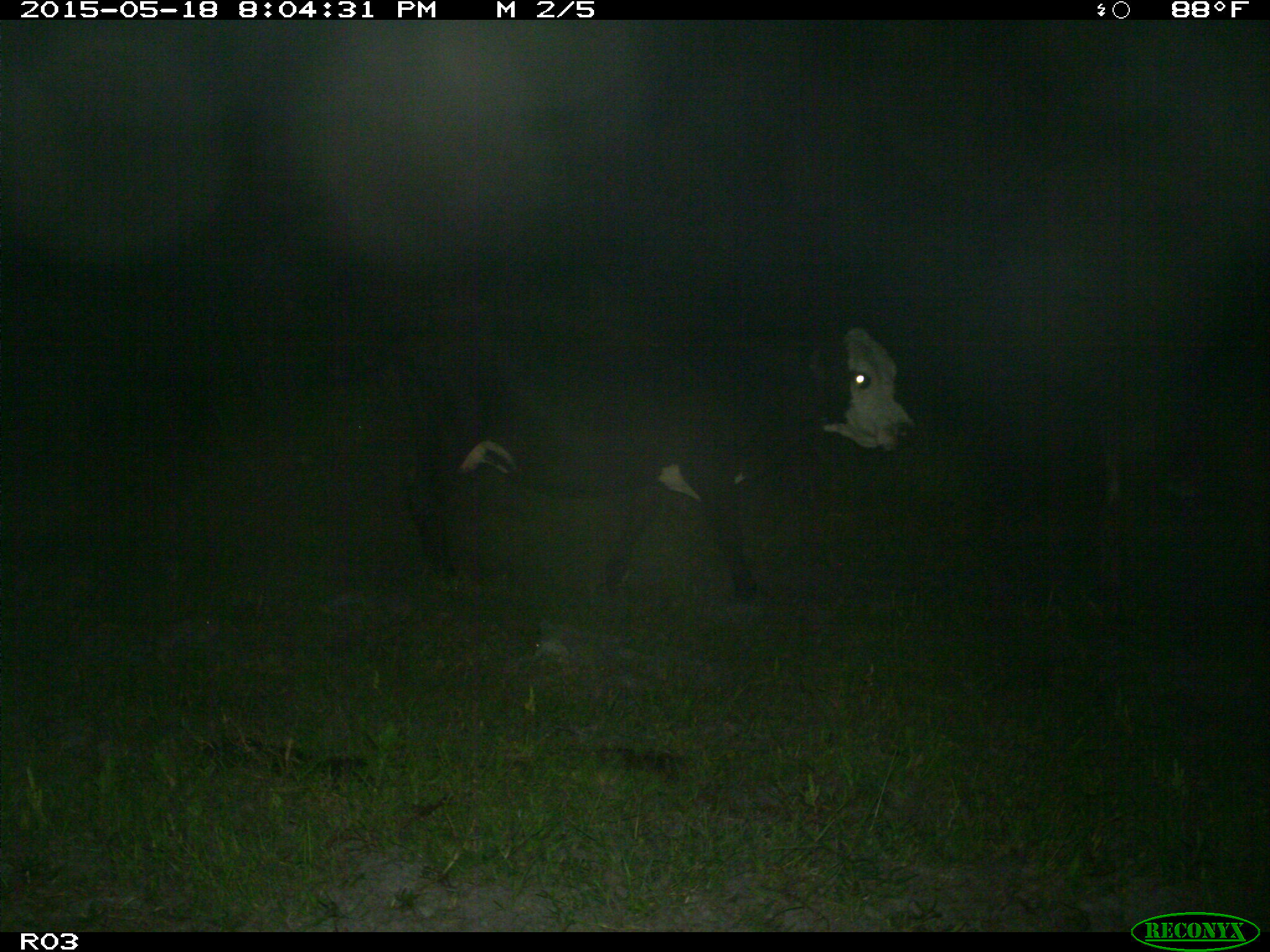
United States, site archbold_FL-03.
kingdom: Animalia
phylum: Chordata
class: Mammalia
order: Artiodactyla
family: Bovidae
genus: Bos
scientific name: Bos taurus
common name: domestic cow